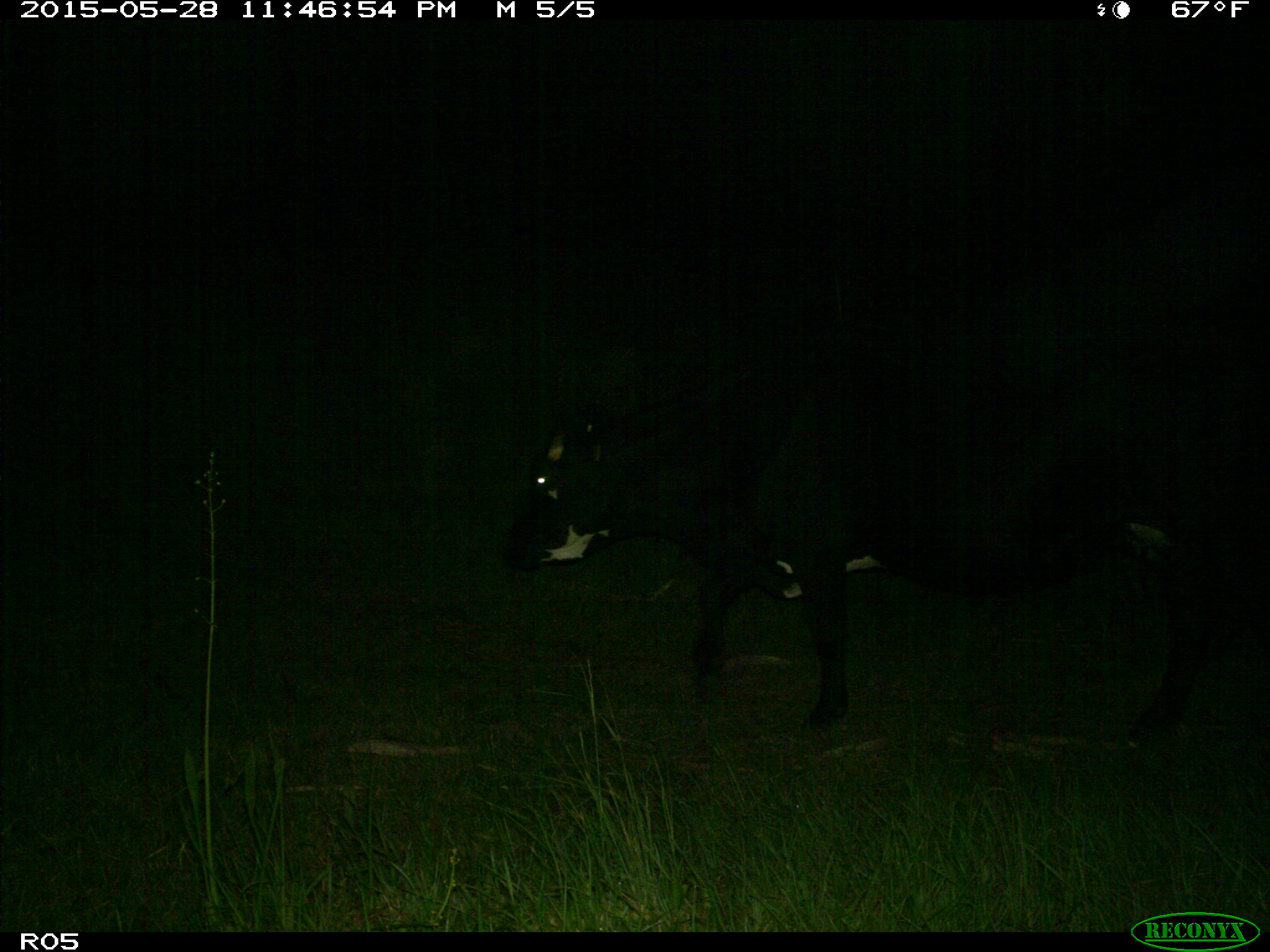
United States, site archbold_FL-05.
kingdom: Animalia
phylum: Chordata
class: Mammalia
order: Artiodactyla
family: Bovidae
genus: Bos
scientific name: Bos taurus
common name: domestic cow